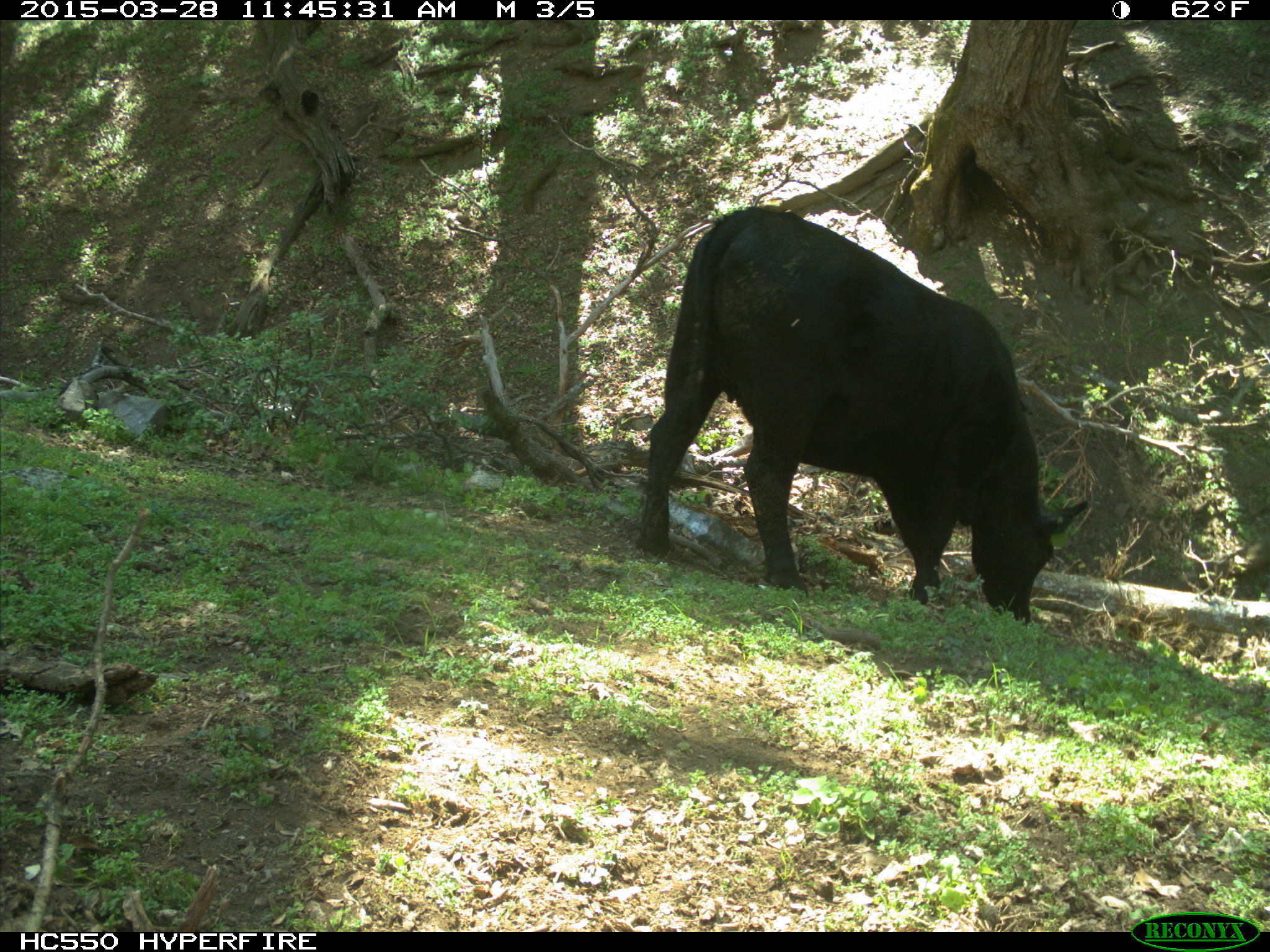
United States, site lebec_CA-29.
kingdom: Animalia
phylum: Chordata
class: Mammalia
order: Artiodactyla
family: Bovidae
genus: Bos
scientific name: Bos taurus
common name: domestic cow